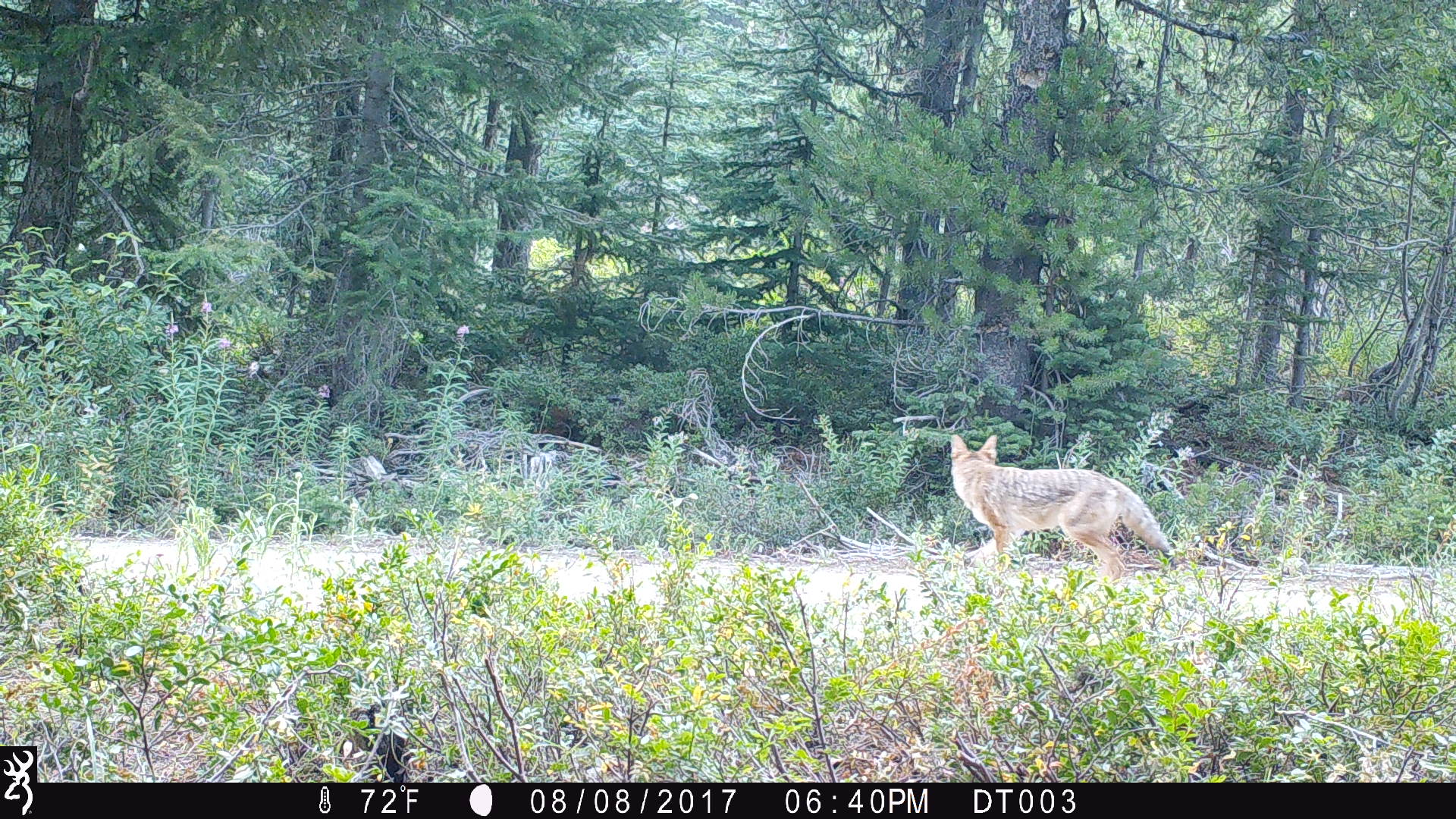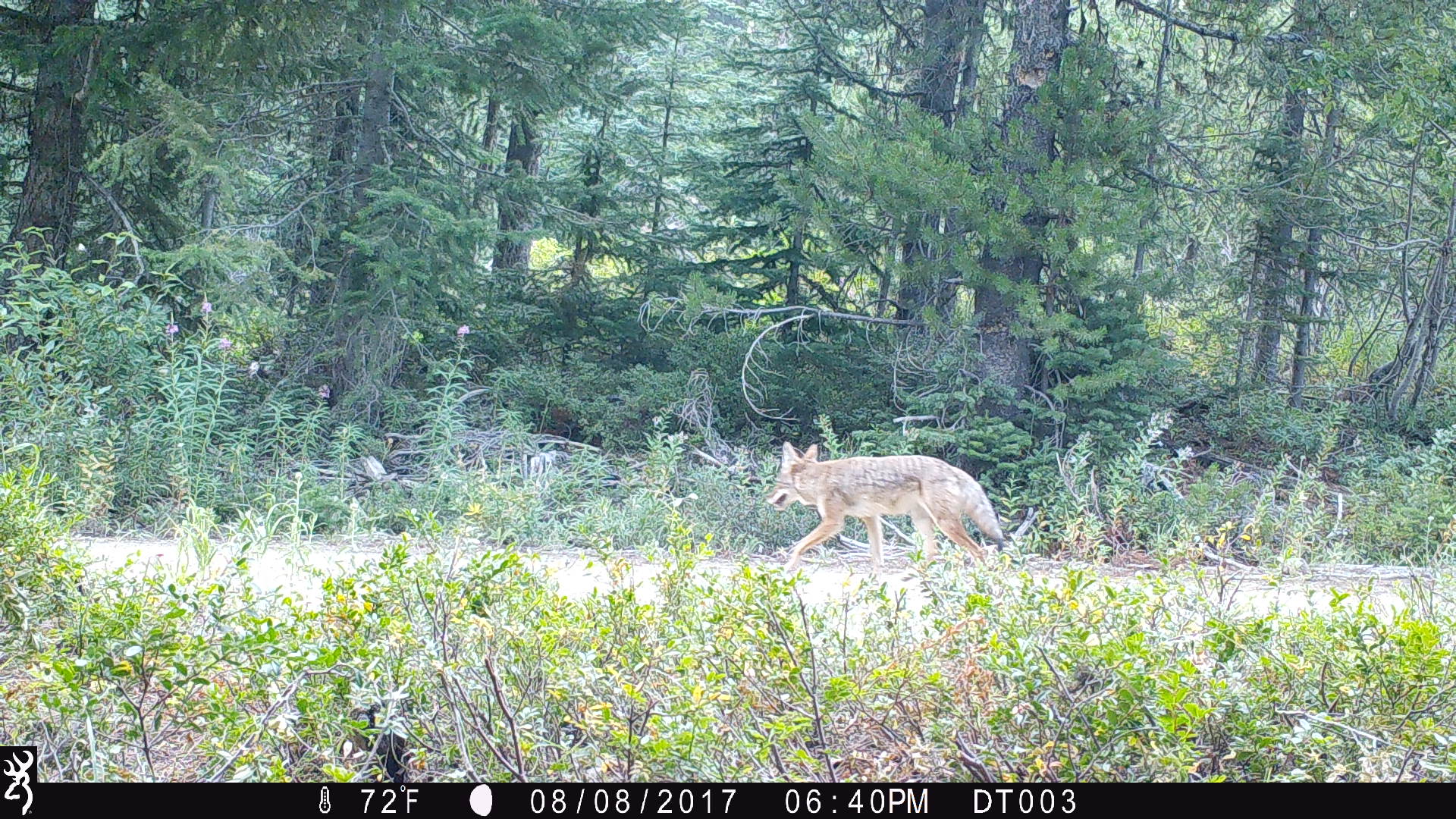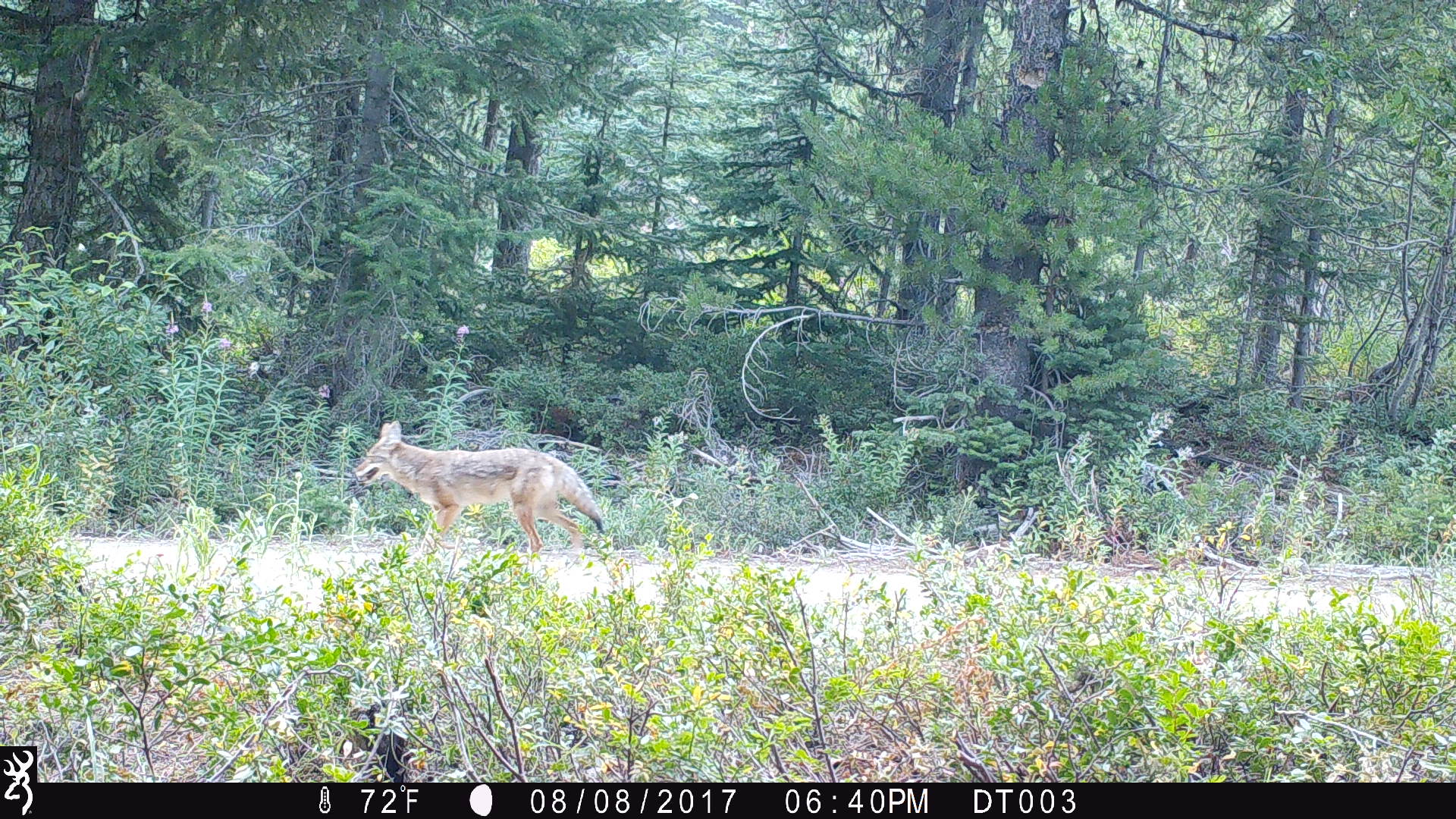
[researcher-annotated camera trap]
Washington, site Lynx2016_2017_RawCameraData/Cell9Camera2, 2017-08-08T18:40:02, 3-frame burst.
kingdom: Animalia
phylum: Chordata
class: Mammalia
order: Carnivora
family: Canidae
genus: Canis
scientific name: Canis latrans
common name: coyote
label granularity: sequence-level